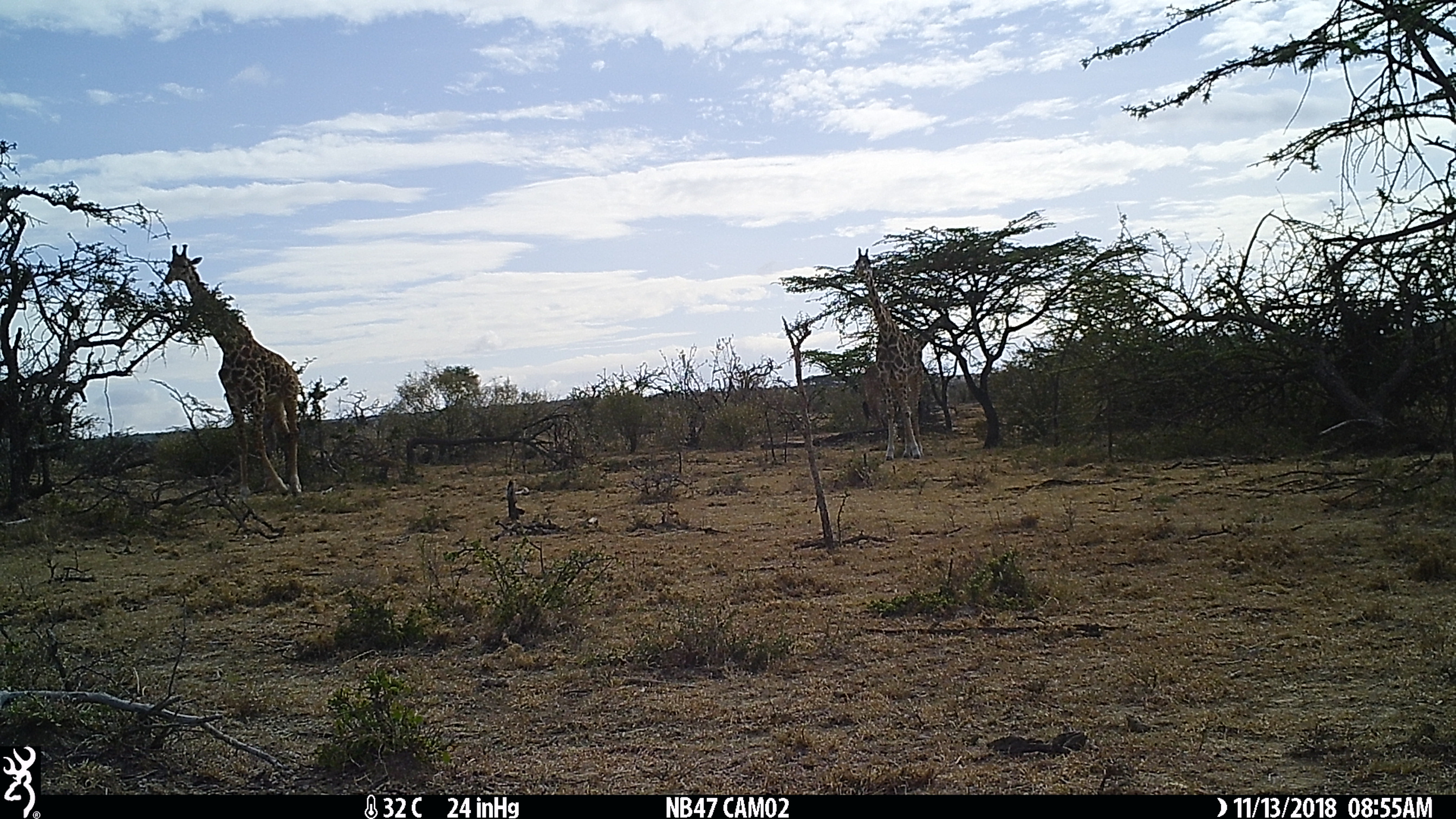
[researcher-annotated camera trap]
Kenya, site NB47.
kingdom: Animalia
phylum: Chordata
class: Mammalia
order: Artiodactyla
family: Giraffidae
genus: Giraffa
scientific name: Giraffa camelopardalis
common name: northern giraffe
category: giraffe